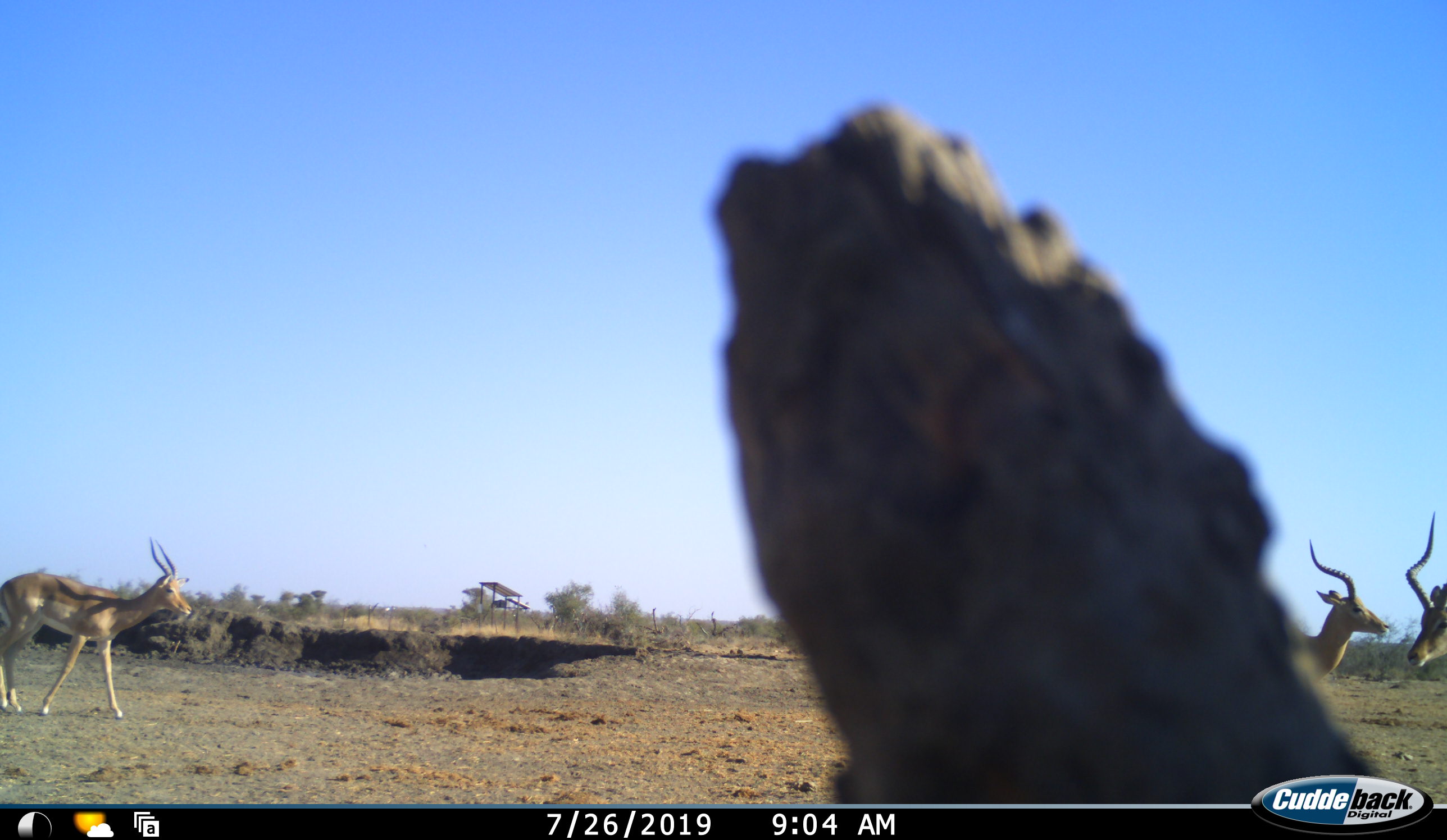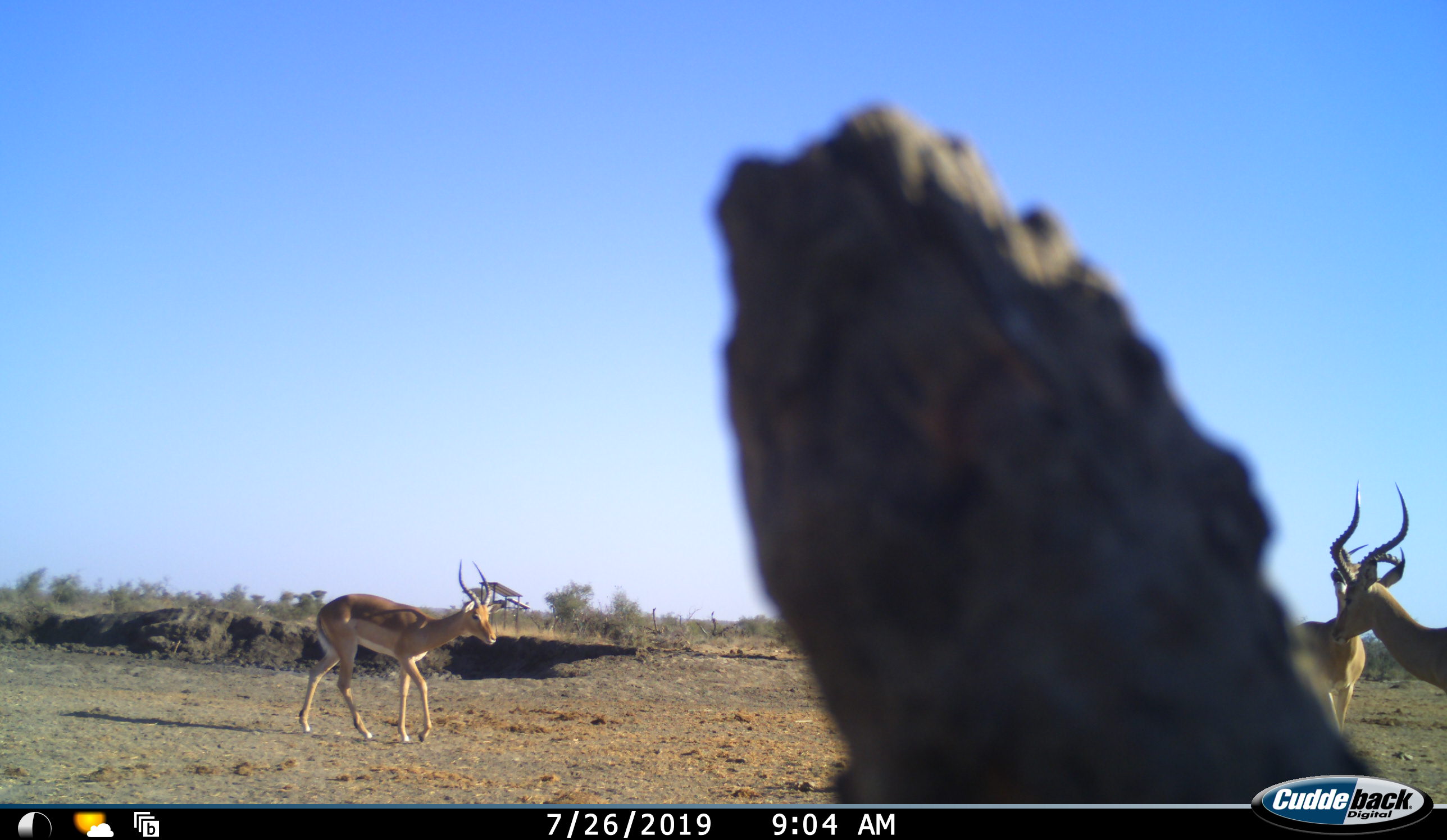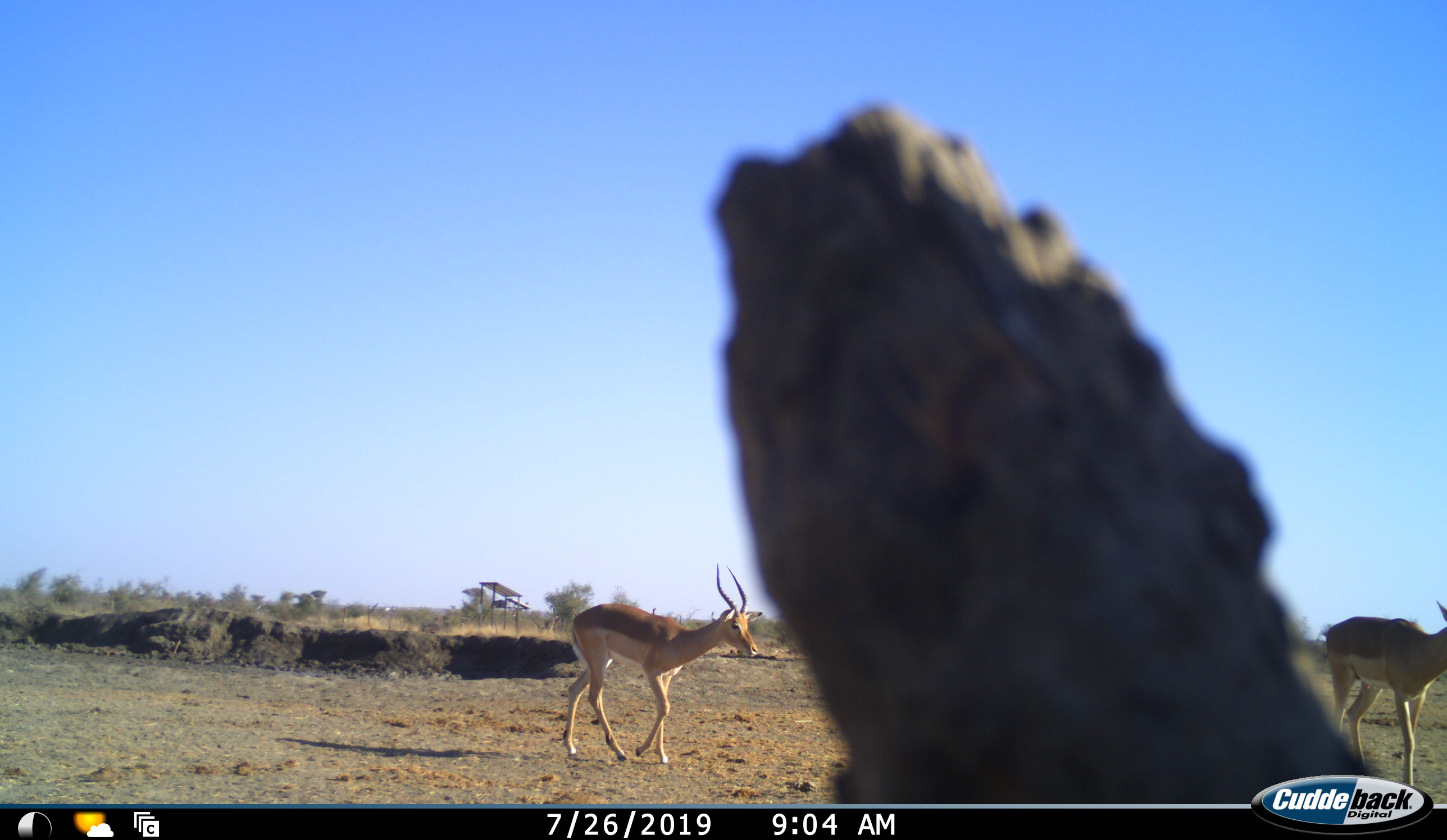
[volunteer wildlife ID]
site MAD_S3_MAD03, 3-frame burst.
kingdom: Animalia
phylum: Chordata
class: Mammalia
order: Artiodactyla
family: Bovidae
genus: Aepyceros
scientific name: Aepyceros melampus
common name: impala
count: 3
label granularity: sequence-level